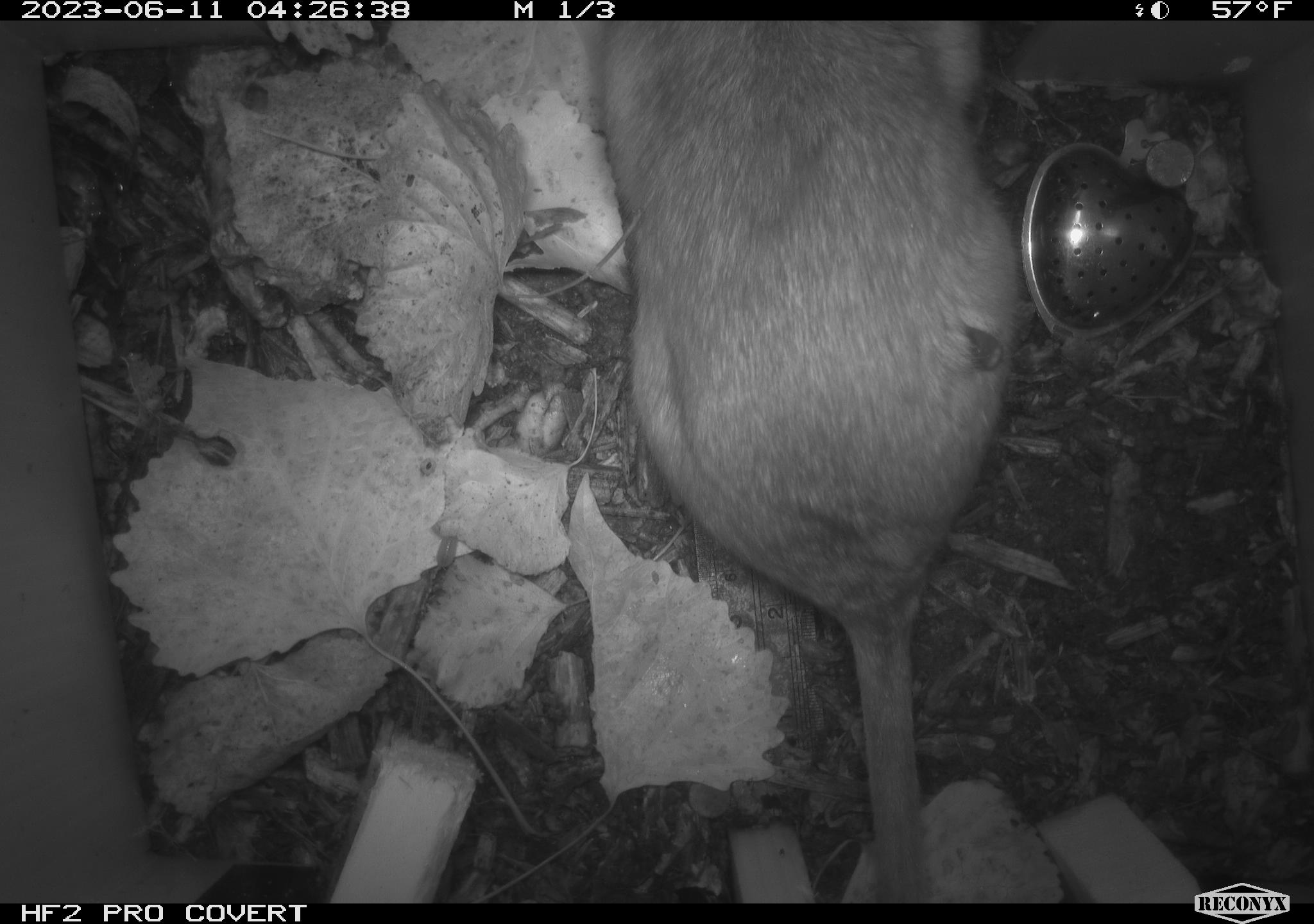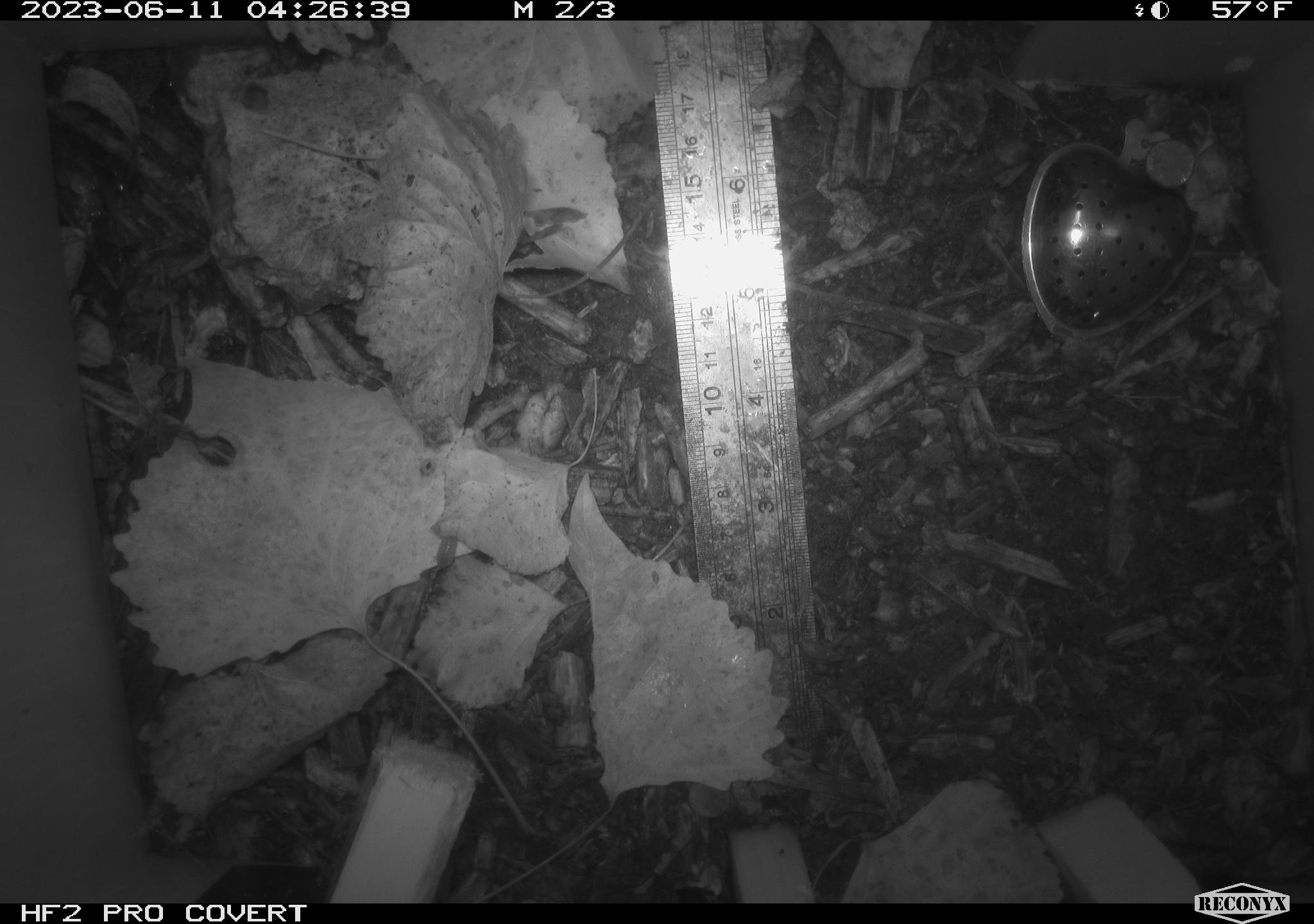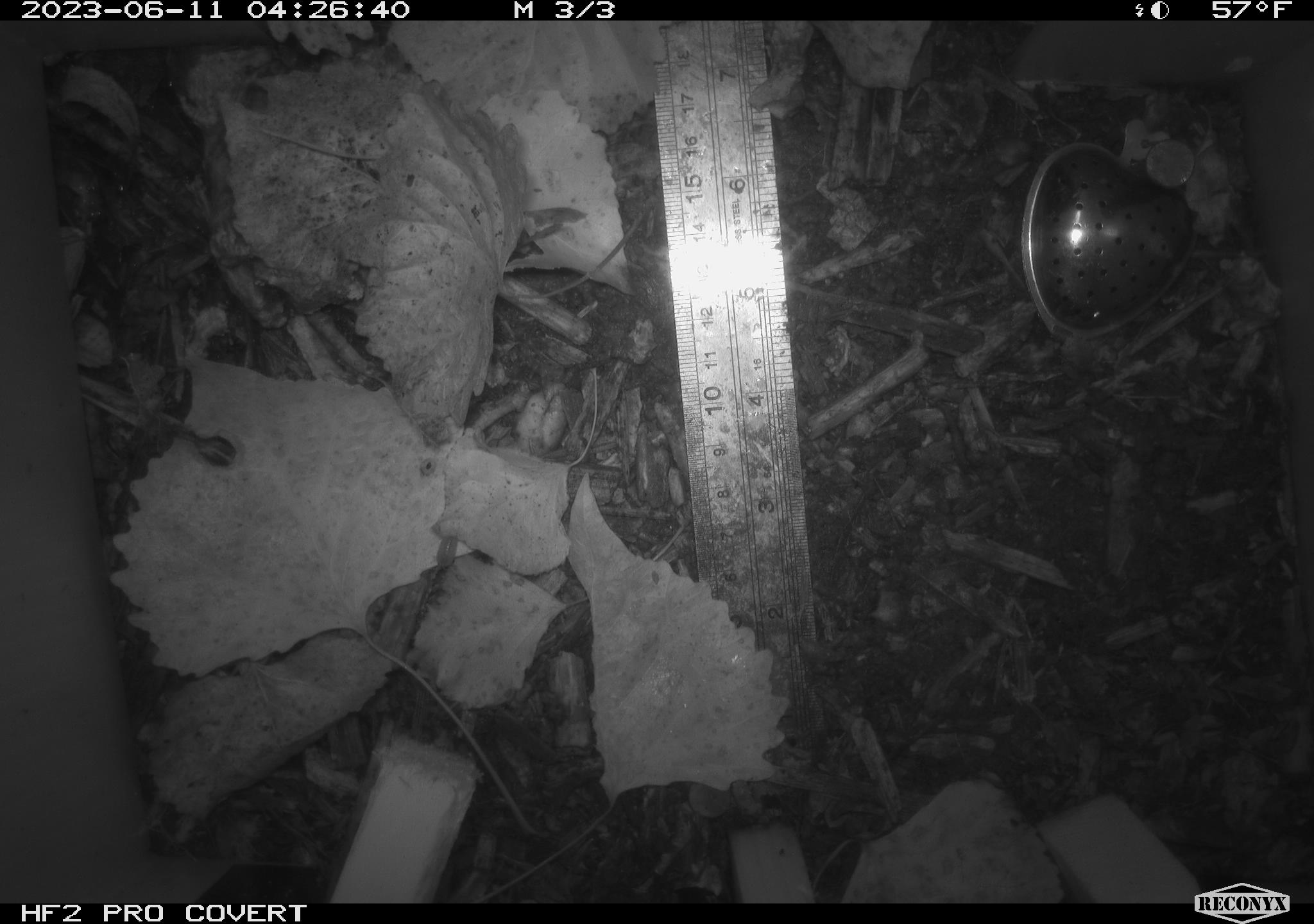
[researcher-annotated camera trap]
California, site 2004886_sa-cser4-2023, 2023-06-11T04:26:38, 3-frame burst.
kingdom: Animalia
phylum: Chordata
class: Mammalia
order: Rodentia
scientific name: Rodentia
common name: woodrat or rat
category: woodrat or rat species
Woodrat or rat species (woodrat or rat) (Rodentia).